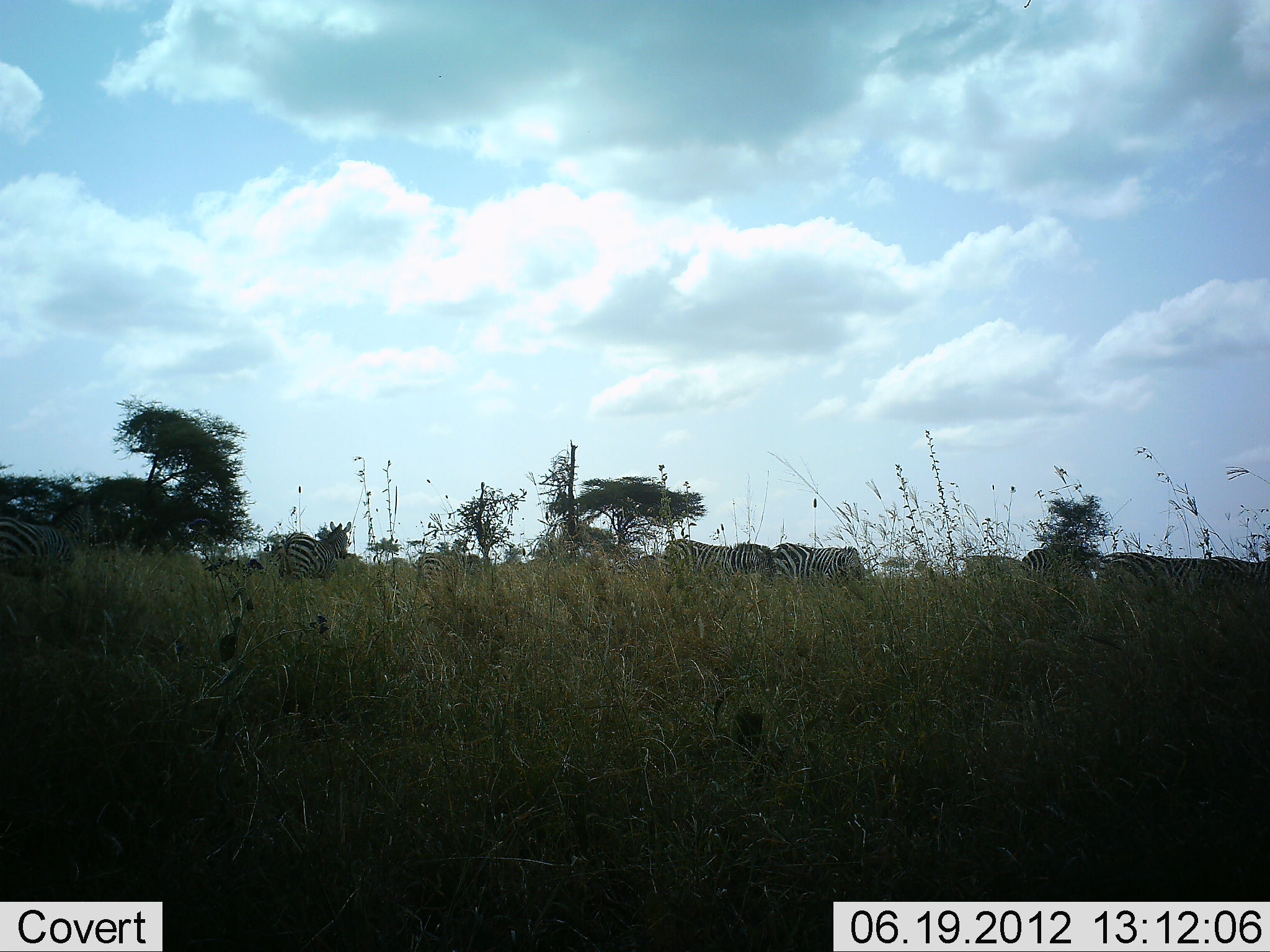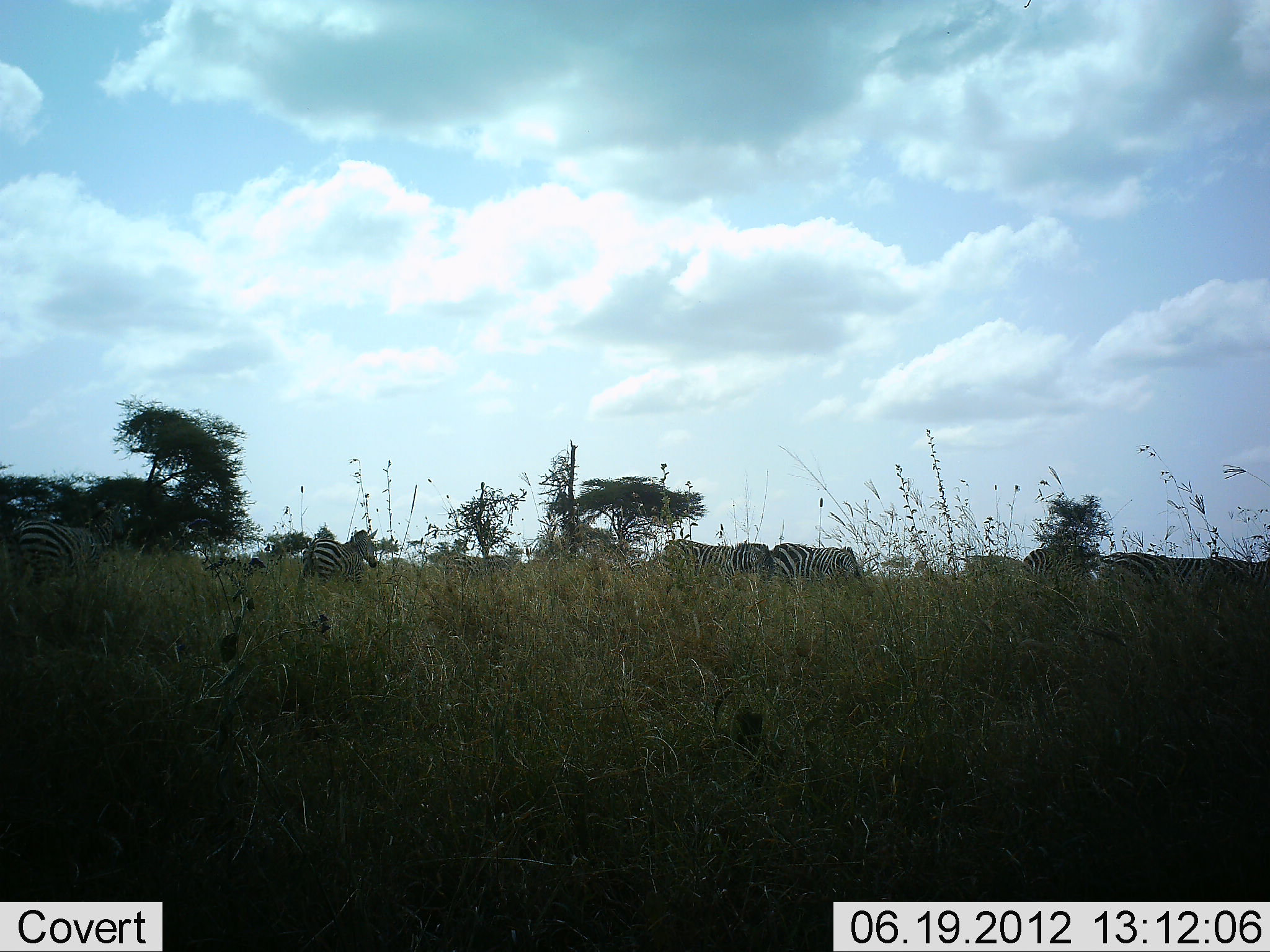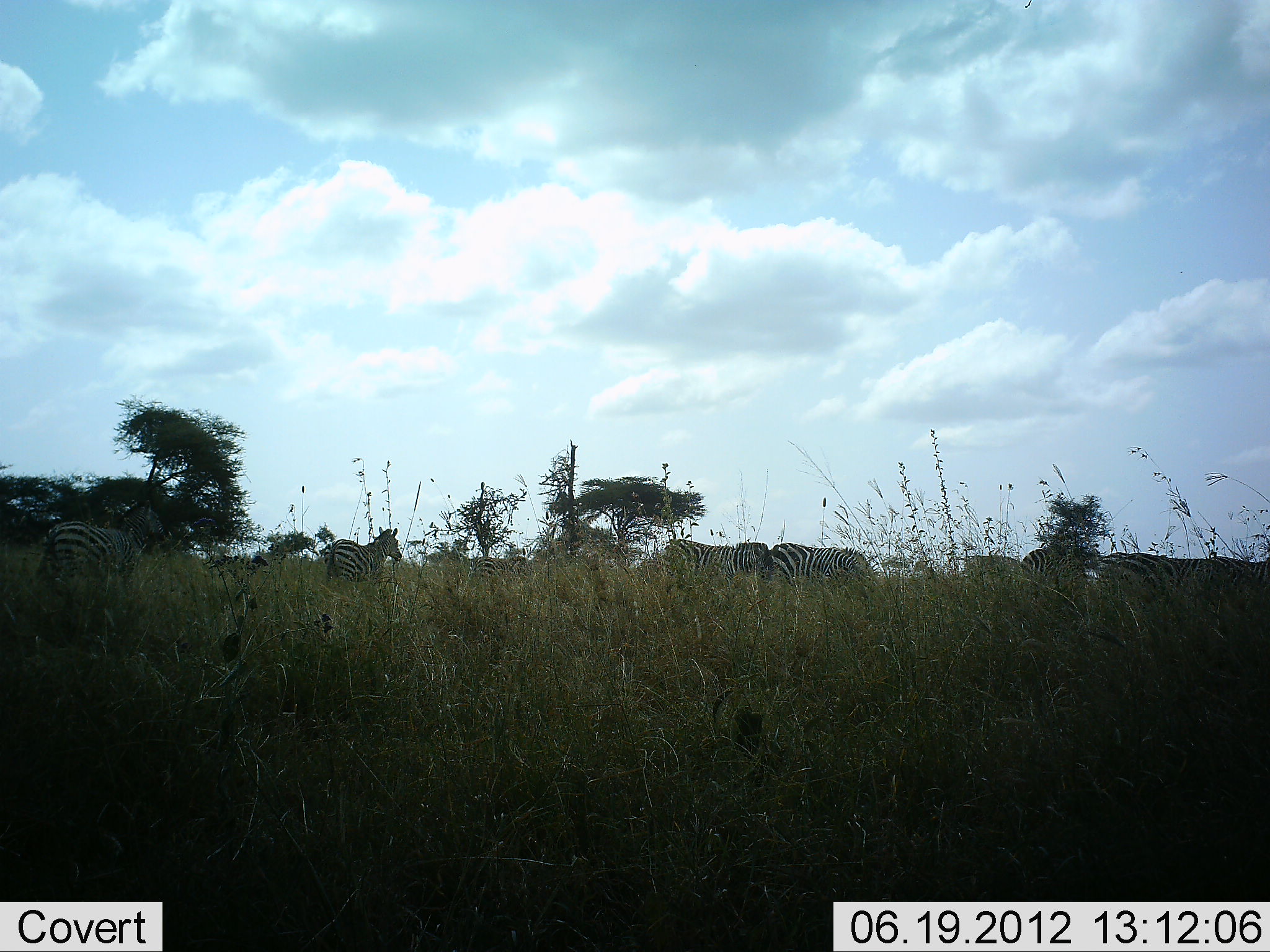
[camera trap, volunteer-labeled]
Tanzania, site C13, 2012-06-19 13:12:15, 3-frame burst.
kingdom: Animalia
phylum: Chordata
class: Mammalia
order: Perissodactyla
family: Equidae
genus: Equus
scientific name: Equus quagga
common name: plains zebra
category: zebra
Zebra (plains zebra) (Equus quagga), count 9. Behavior (volunteer vote fractions): standing 70%, resting 10%, moving 80%, interacting 0%. Young present (vote fraction): 0%. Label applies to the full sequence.